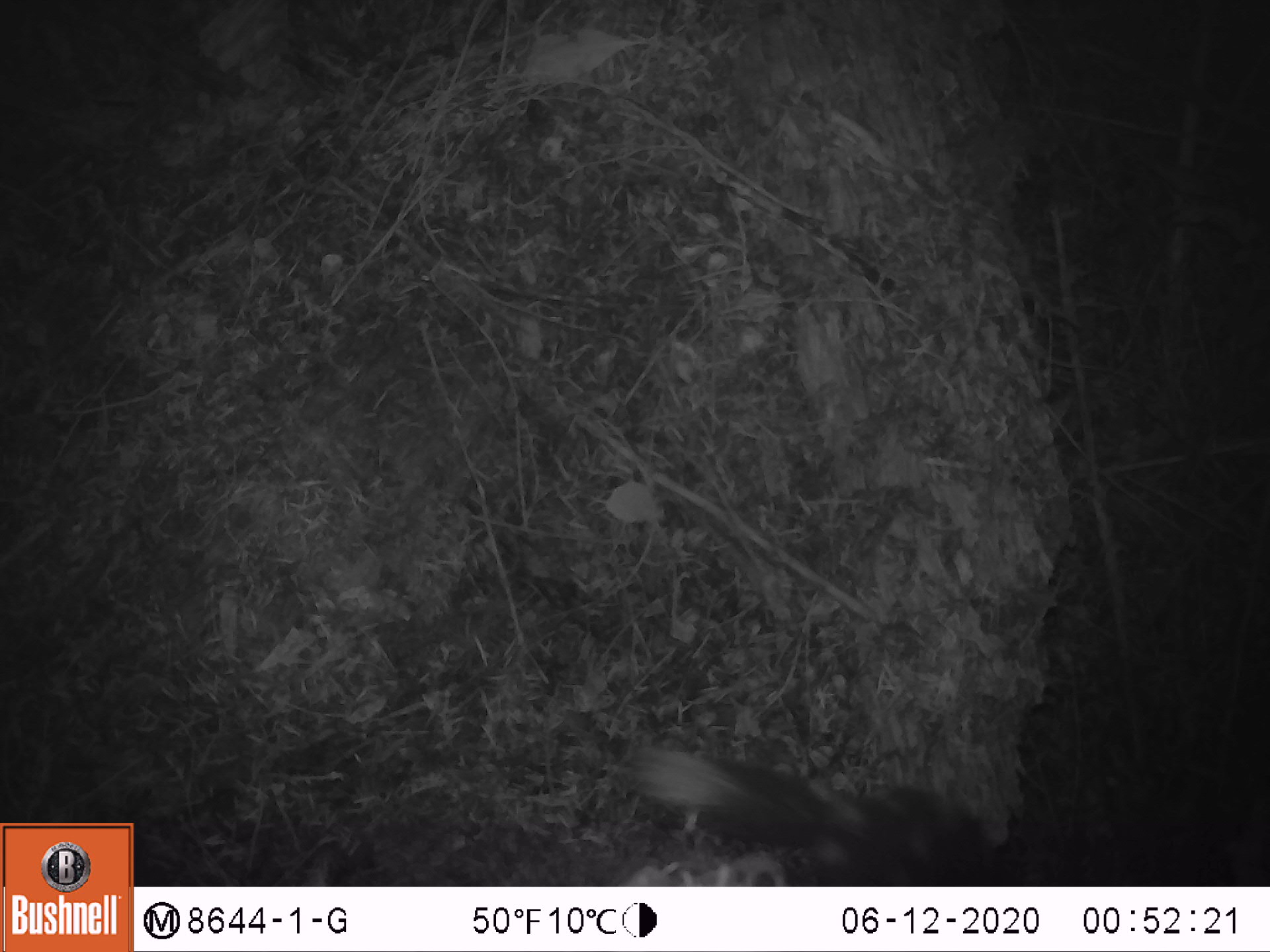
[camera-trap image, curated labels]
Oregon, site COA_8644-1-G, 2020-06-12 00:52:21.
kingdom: Animalia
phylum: Chordata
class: Mammalia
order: Carnivora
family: Mephitidae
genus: Spilogale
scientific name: Spilogale gracilis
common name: western spotted skunk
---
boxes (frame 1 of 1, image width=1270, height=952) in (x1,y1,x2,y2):
western spotted skunk: (616,730,1010,880)